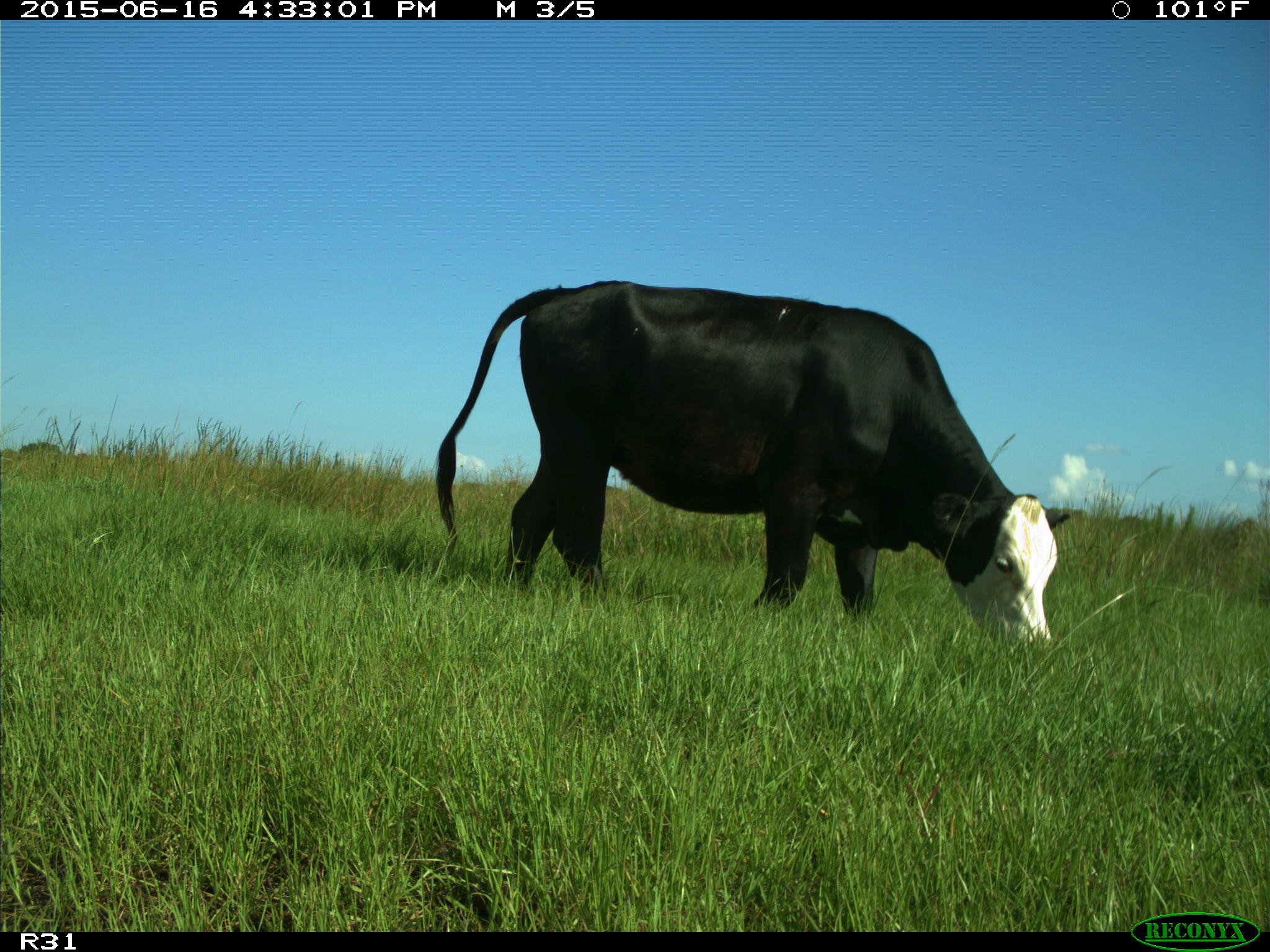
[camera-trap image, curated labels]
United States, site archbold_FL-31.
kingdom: Animalia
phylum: Chordata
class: Mammalia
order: Artiodactyla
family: Bovidae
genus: Bos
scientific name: Bos taurus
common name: domestic cow